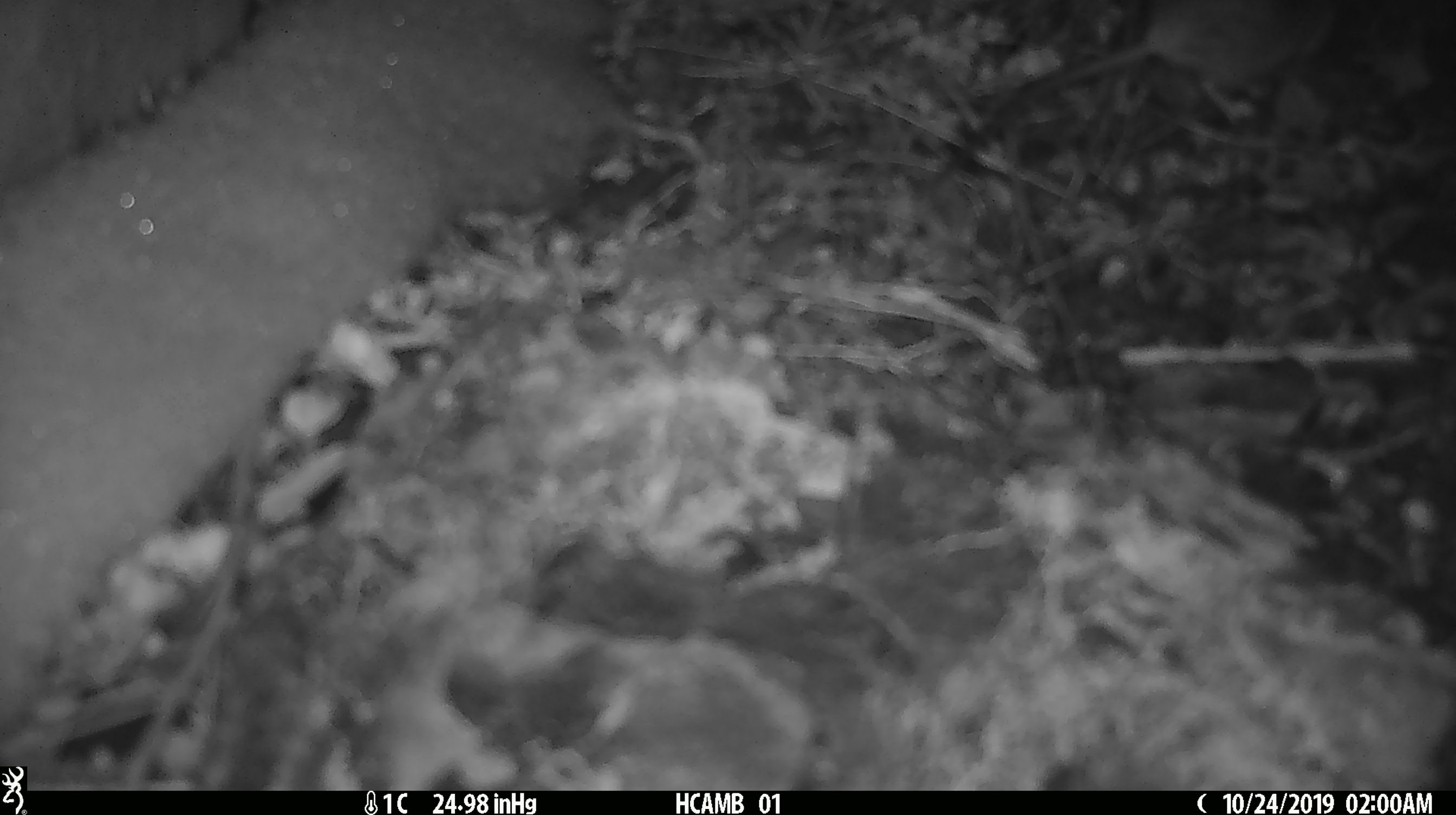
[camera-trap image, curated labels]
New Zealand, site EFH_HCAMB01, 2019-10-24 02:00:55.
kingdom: Animalia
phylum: Chordata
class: Mammalia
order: Rodentia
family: Muridae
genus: Mus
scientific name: Mus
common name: mouse